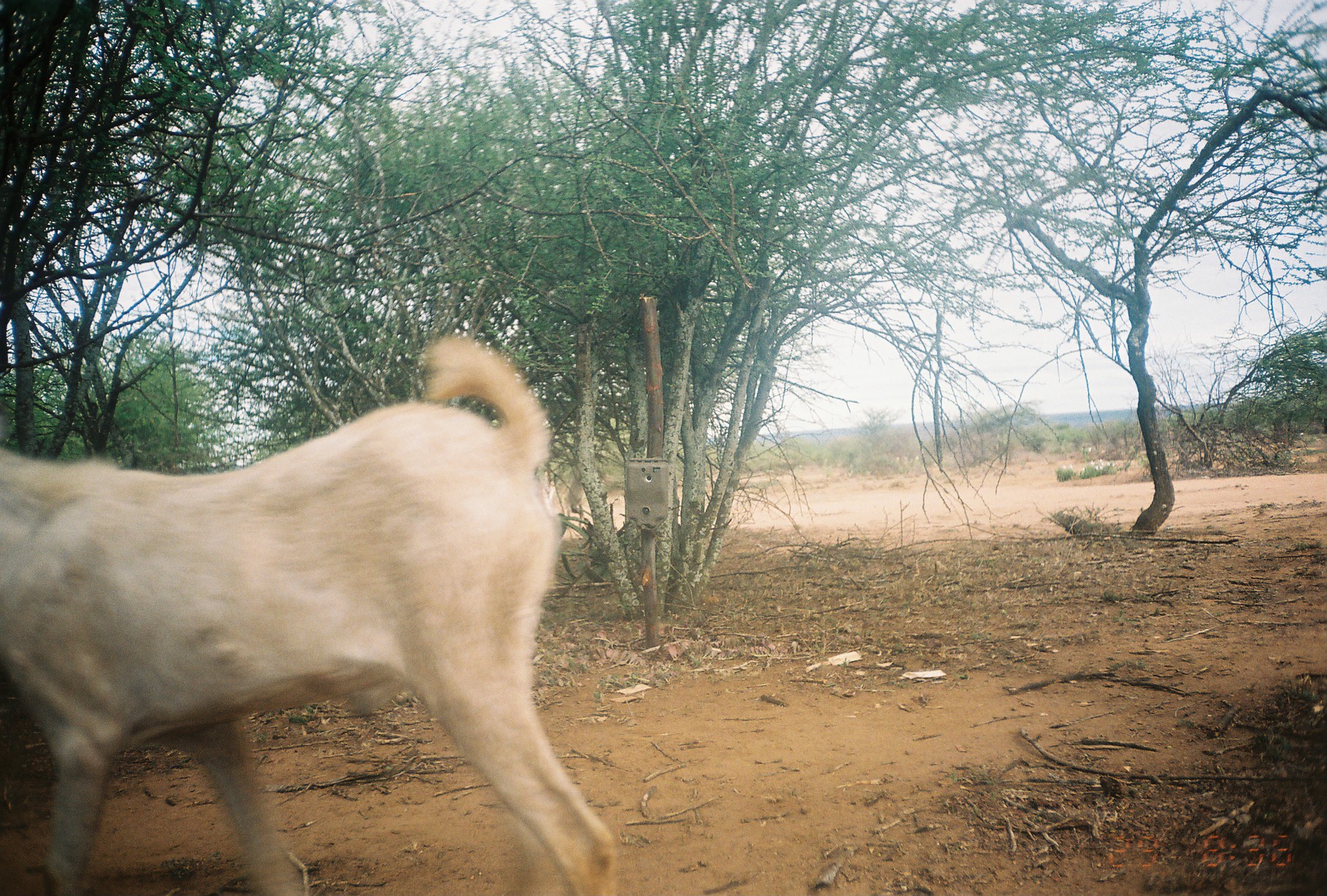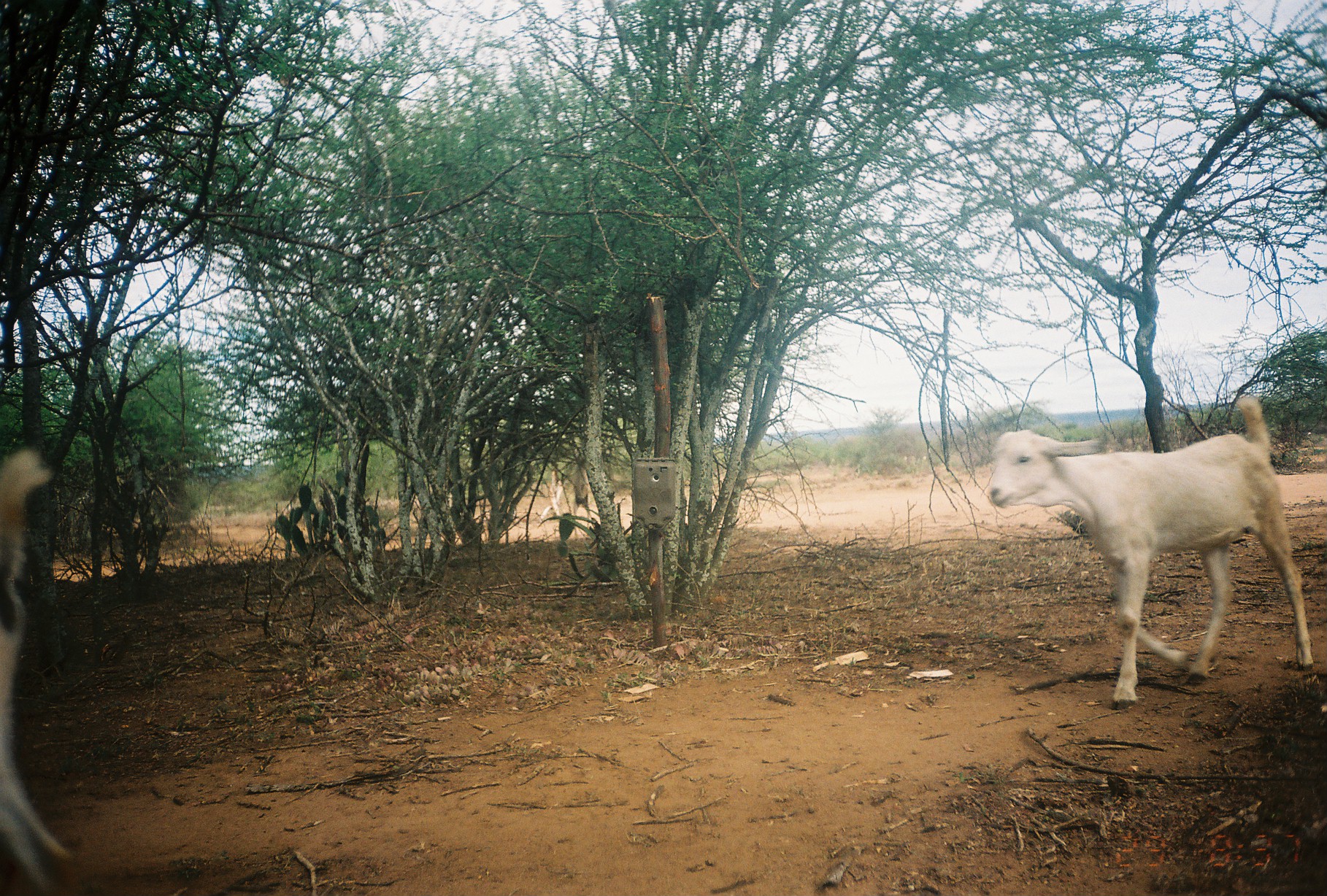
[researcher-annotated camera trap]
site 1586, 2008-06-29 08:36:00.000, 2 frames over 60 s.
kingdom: Animalia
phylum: Chordata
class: Mammalia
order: Artiodactyla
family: Bovidae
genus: Capra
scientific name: Capra aegagrus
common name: wild goat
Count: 1.